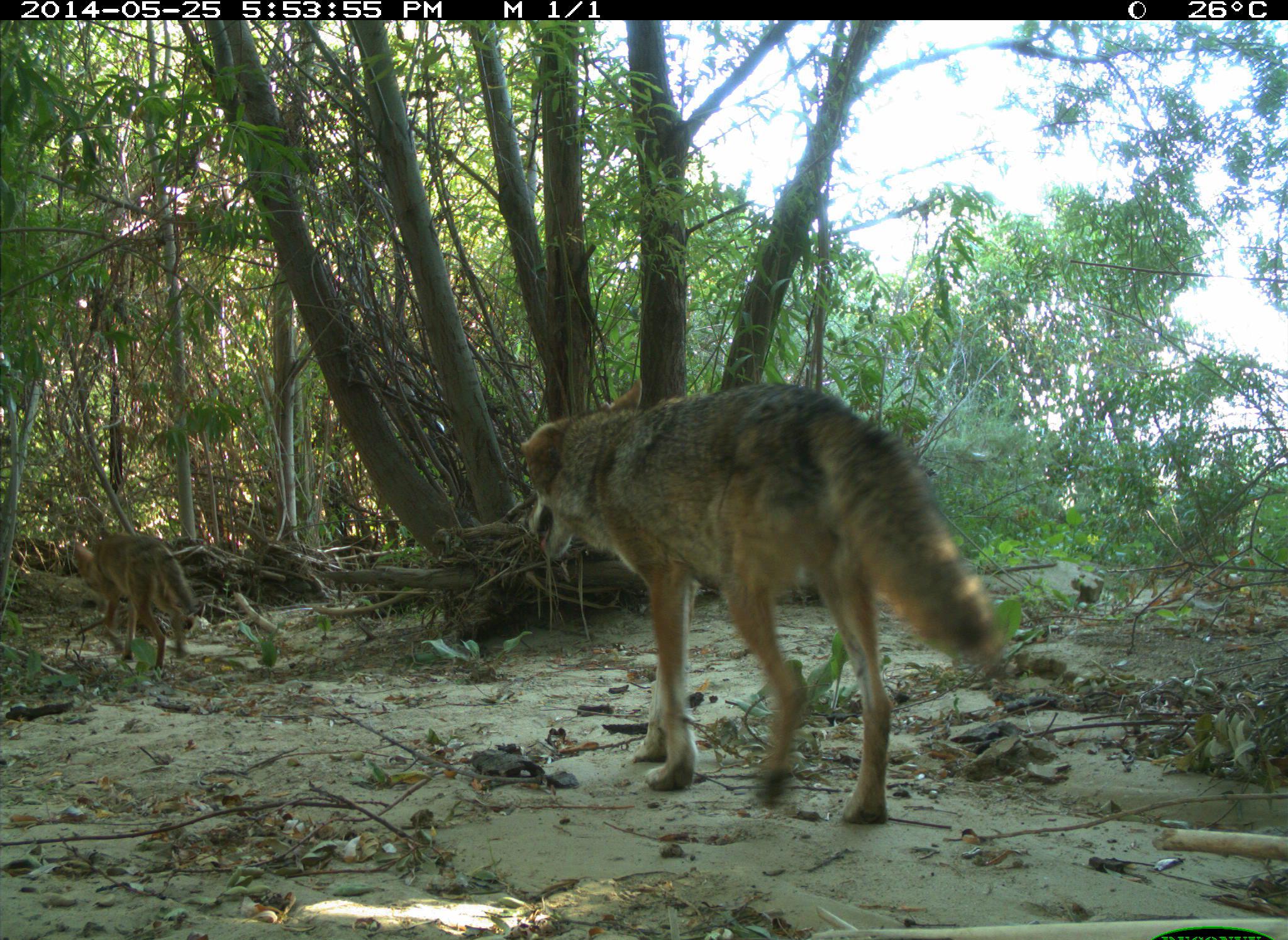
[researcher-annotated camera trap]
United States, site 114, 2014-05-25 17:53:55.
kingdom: Animalia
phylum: Chordata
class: Mammalia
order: Carnivora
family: Canidae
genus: Canis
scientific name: Canis latrans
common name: coyote